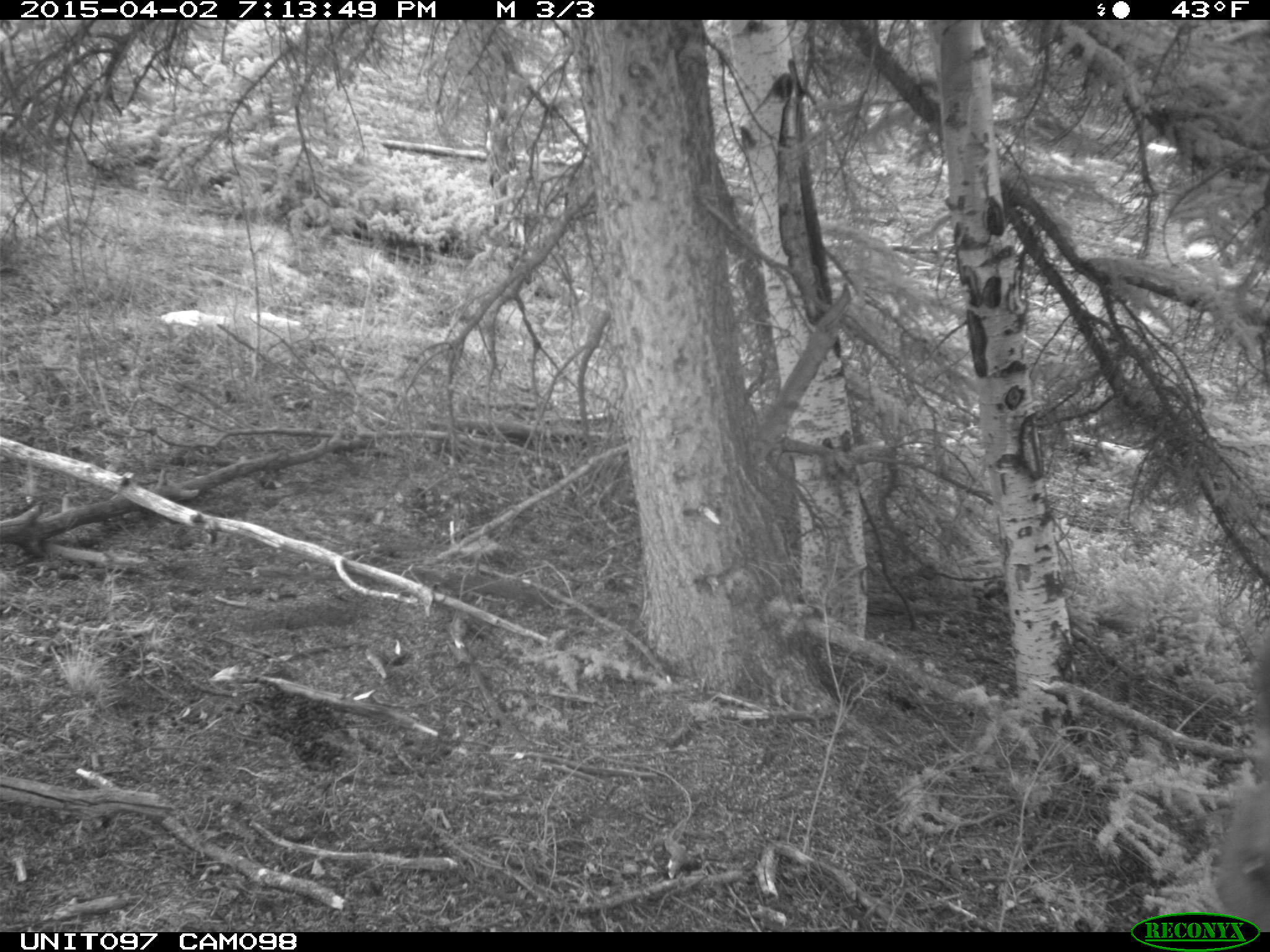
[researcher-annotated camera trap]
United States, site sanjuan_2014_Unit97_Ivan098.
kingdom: Animalia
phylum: Chordata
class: Mammalia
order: Artiodactyla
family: Cervidae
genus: Cervus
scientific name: Cervus elaphus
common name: red deer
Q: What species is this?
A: Cervus elaphus (red deer).